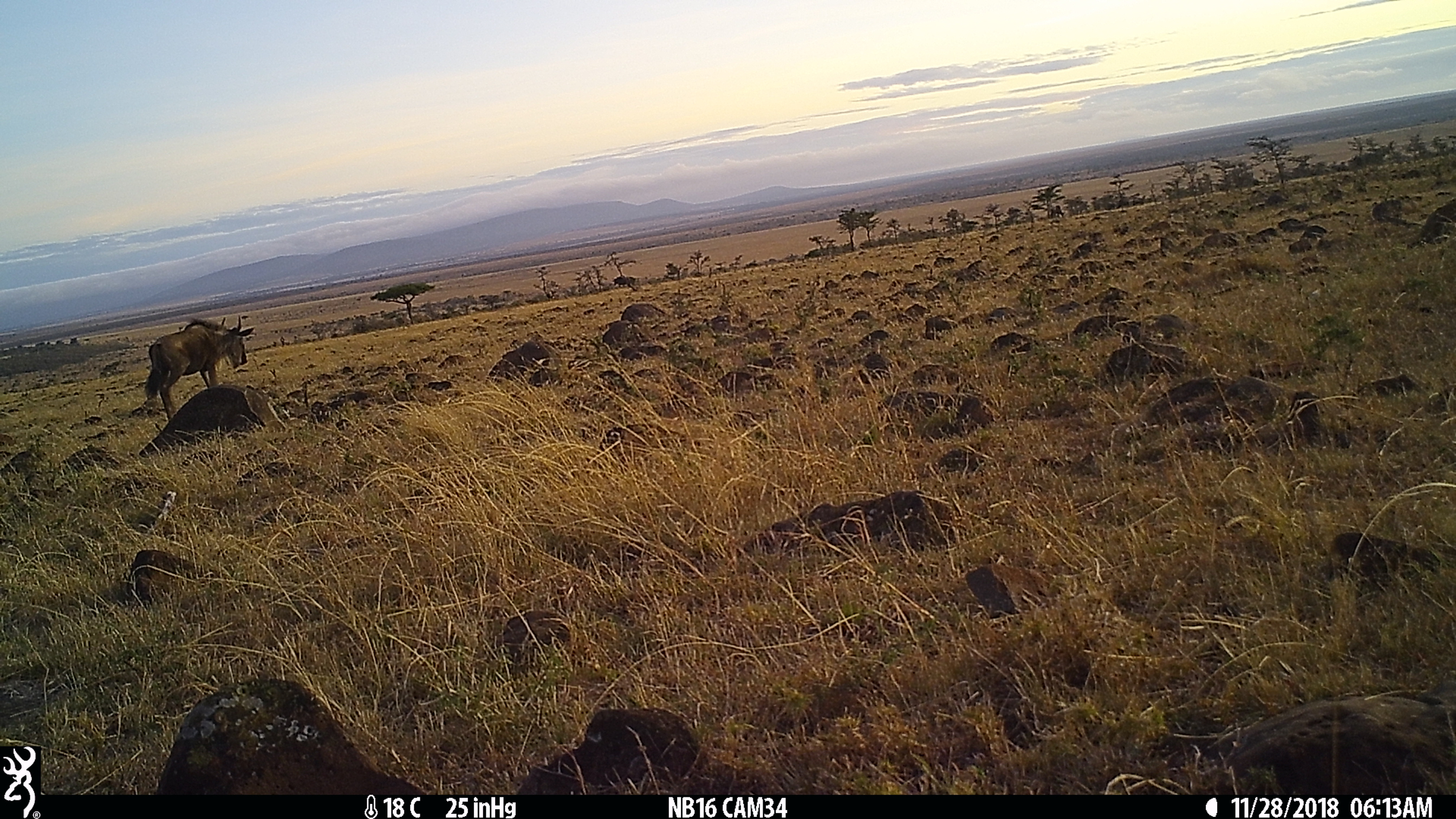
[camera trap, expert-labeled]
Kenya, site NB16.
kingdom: Animalia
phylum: Chordata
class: Mammalia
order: Artiodactyla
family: Bovidae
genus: Connochaetes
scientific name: Connochaetes taurinus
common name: blue wildebeest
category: wildebeest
Wildebeest (blue wildebeest) (Connochaetes taurinus).